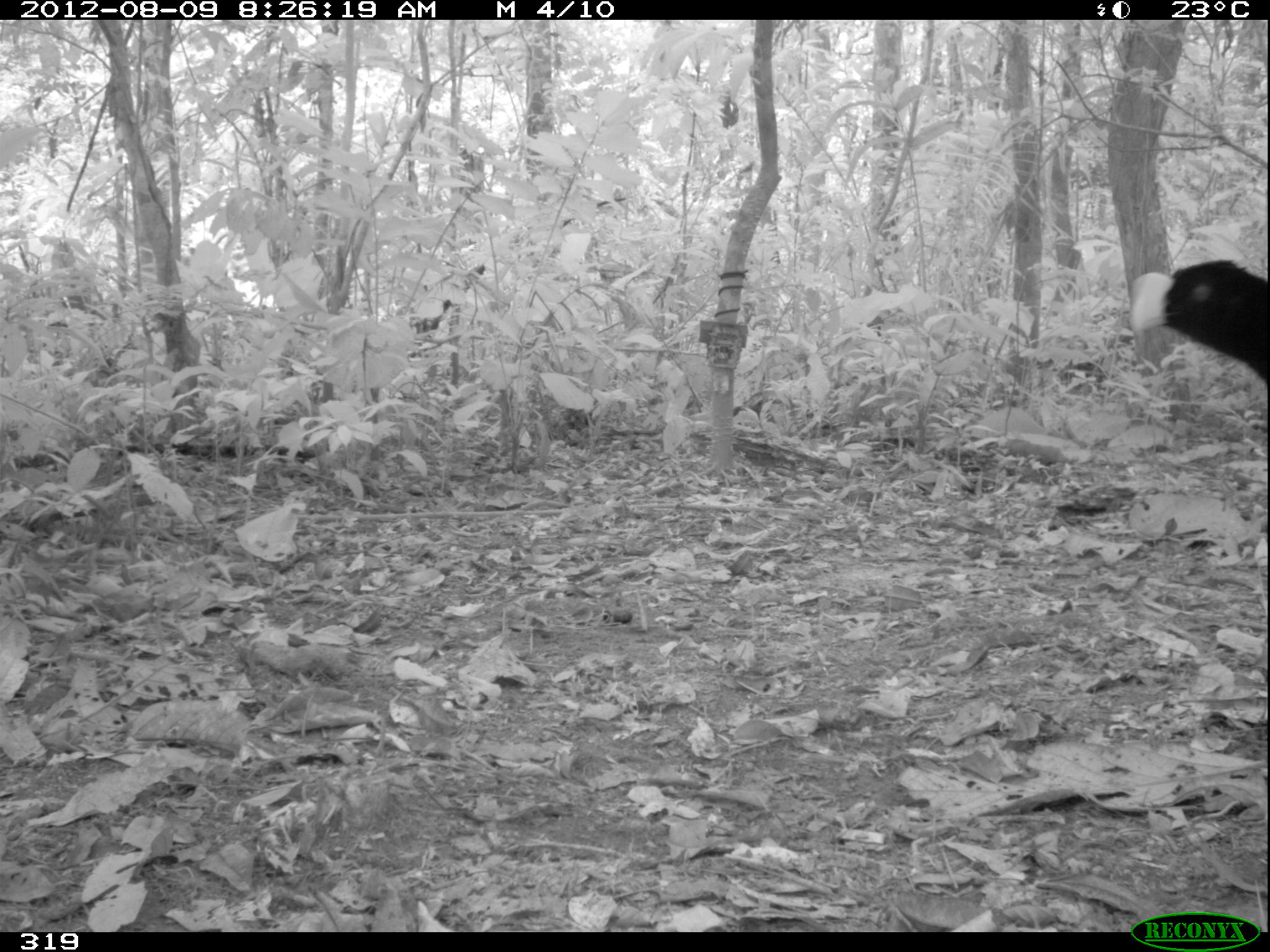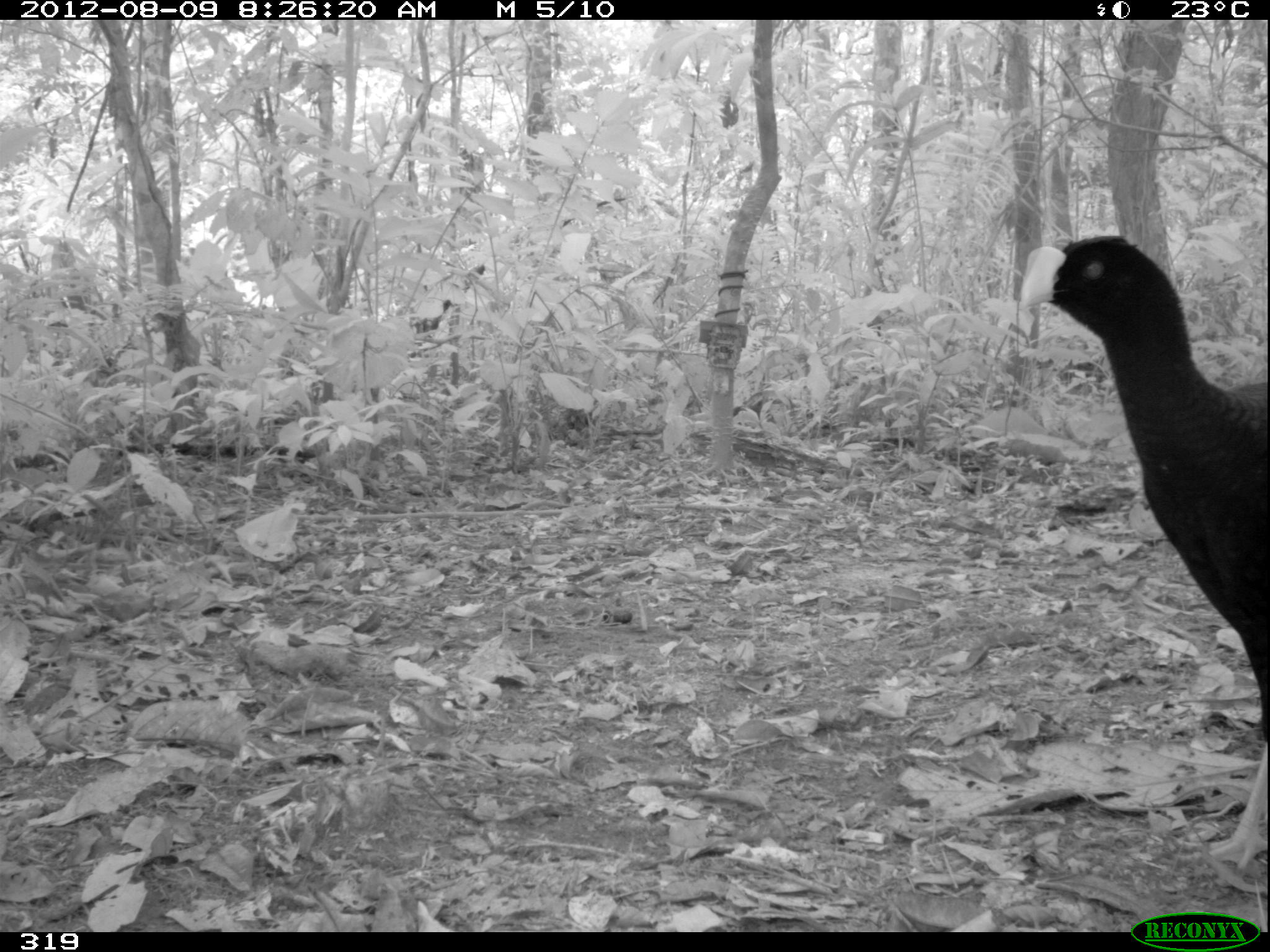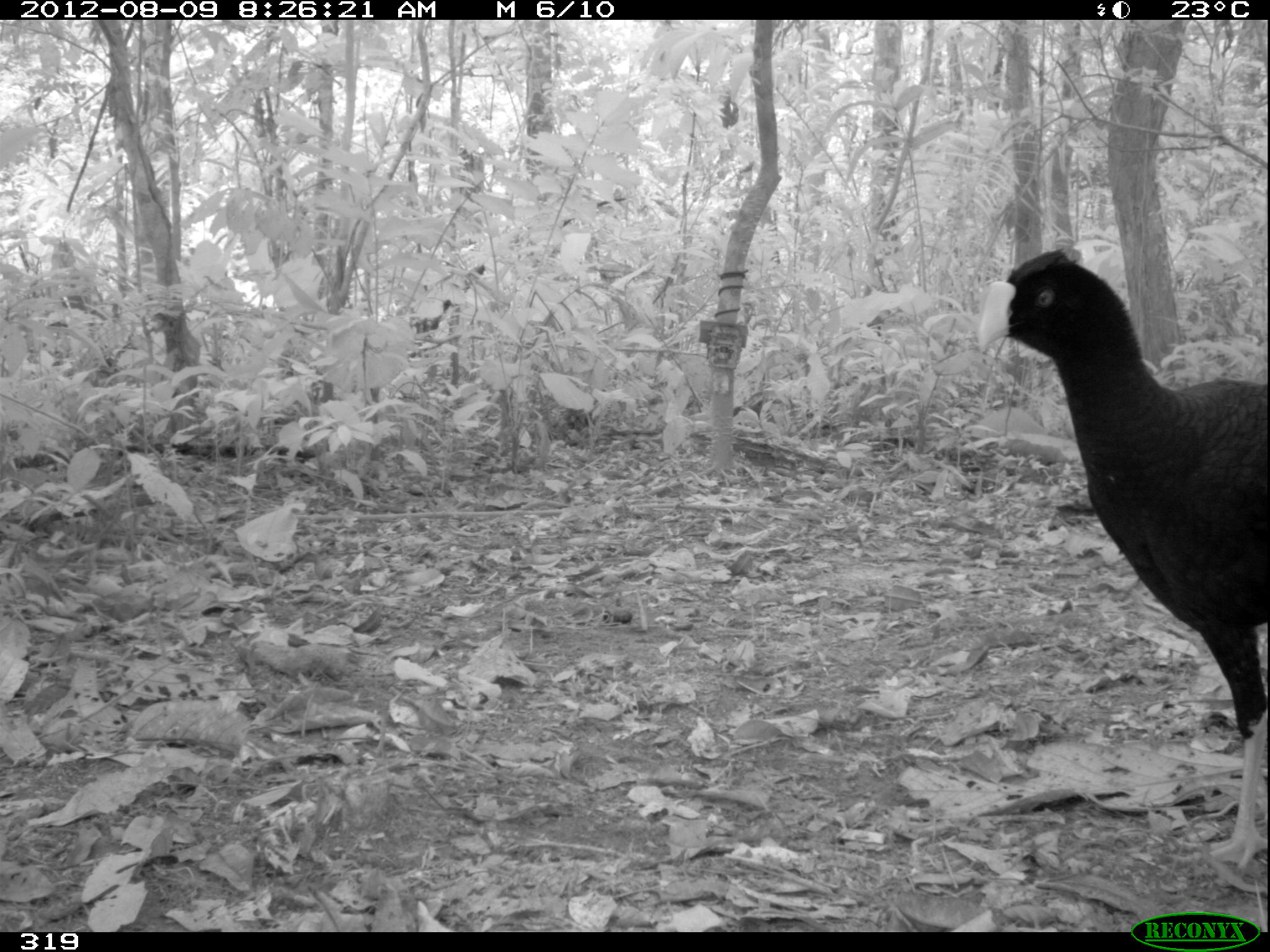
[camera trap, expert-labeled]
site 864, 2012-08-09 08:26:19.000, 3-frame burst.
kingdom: Animalia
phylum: Chordata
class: Aves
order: Galliformes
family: Cracidae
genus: Mitu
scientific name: Mitu tuberosum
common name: razor-billed curassow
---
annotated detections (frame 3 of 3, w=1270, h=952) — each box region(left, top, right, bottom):
mitu tuberosum: region(972, 245, 1262, 874)